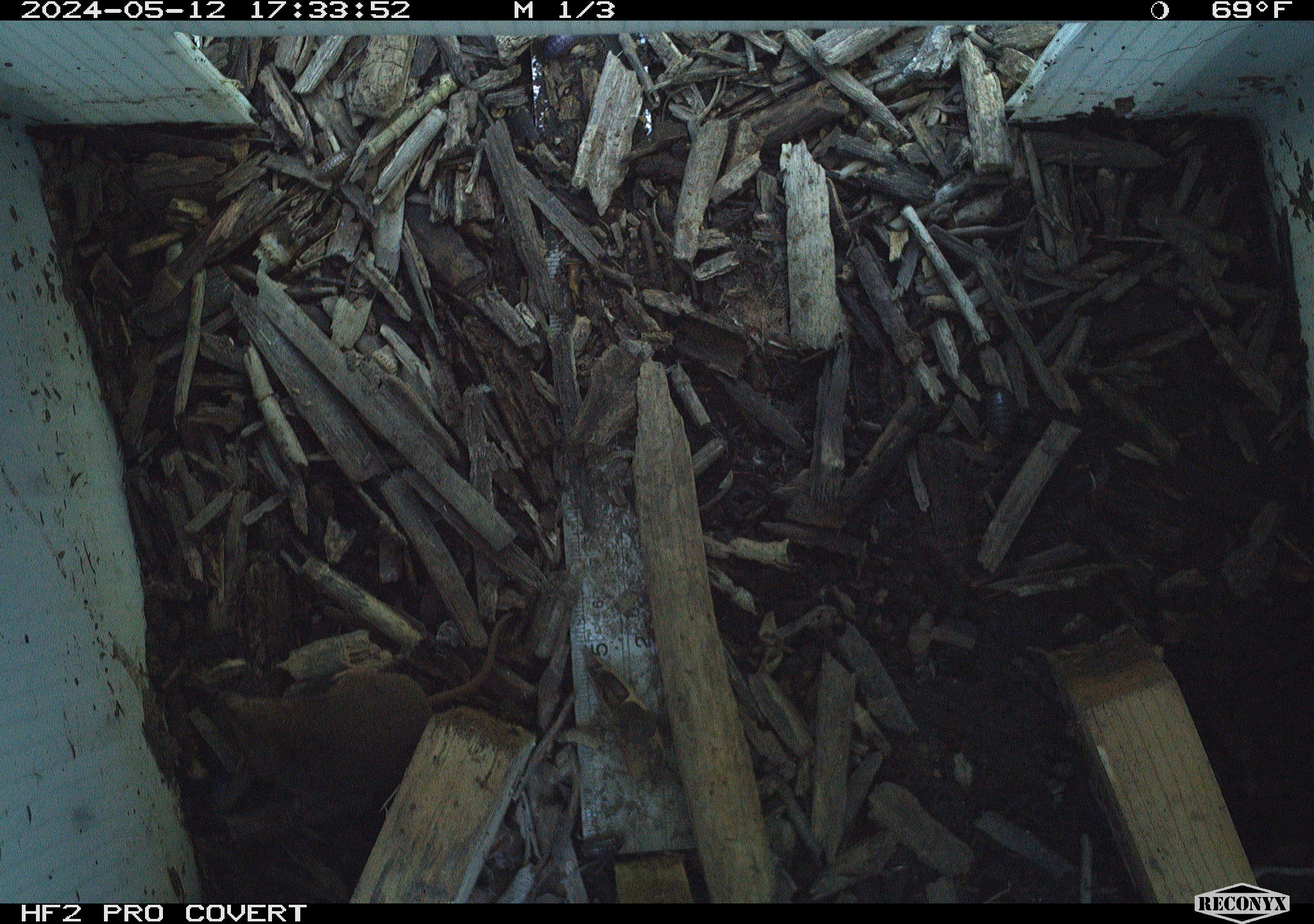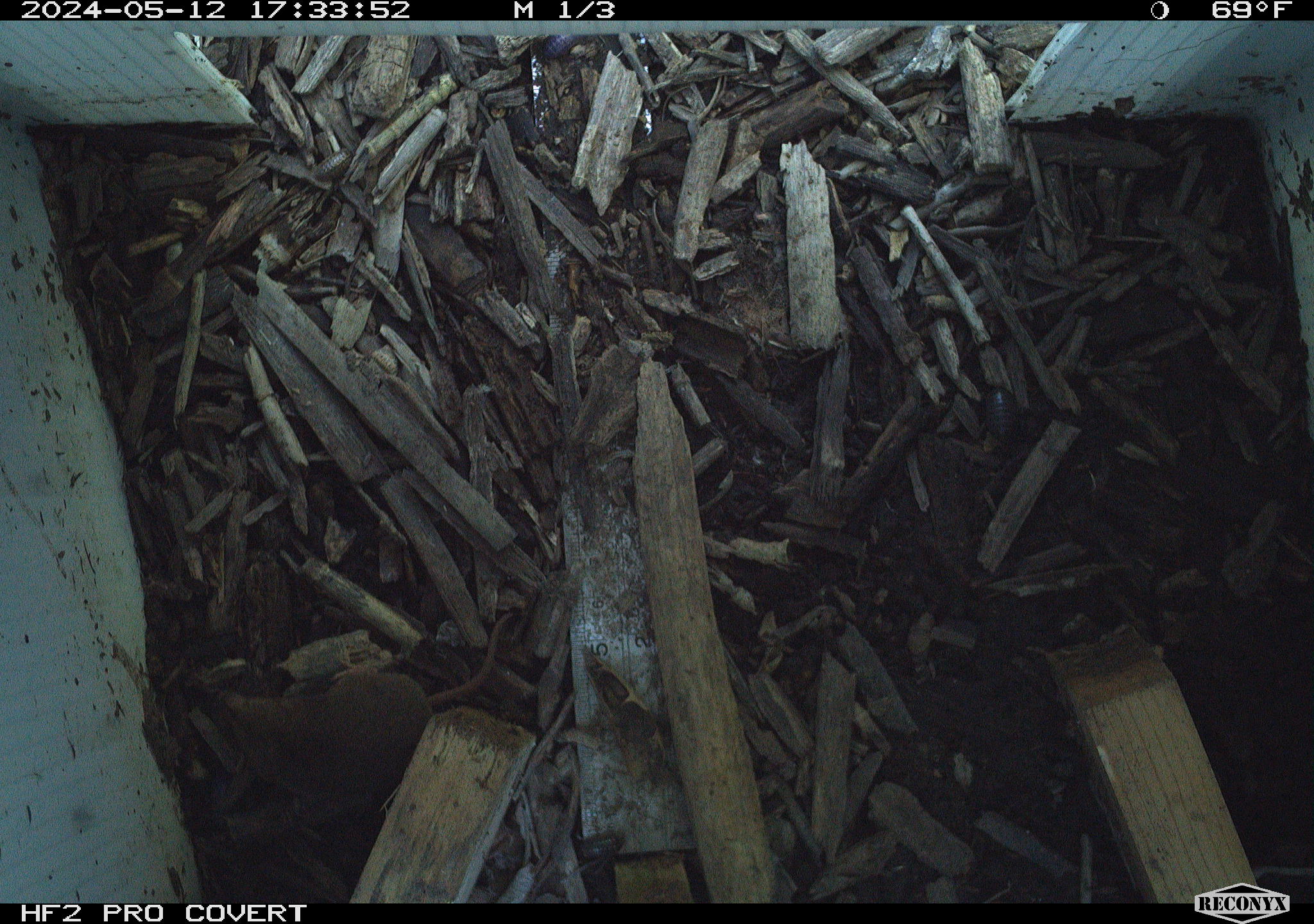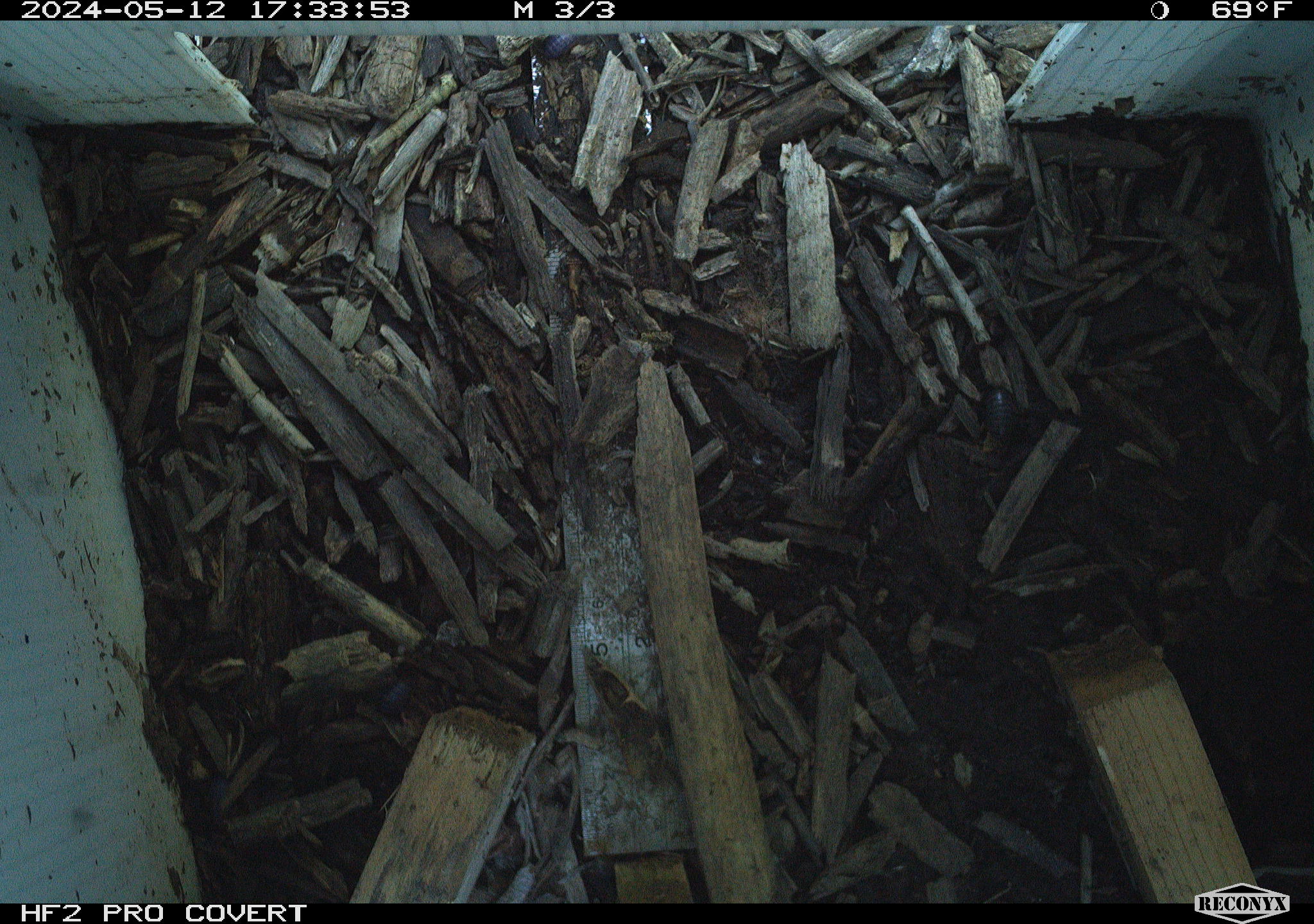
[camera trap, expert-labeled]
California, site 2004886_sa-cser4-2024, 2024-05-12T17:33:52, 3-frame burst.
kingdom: Animalia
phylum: Chordata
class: Mammalia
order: Eulipotyphla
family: Soricidae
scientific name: Soricidae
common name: shrews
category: soricidae family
Soricidae family (shrews) (Soricidae).